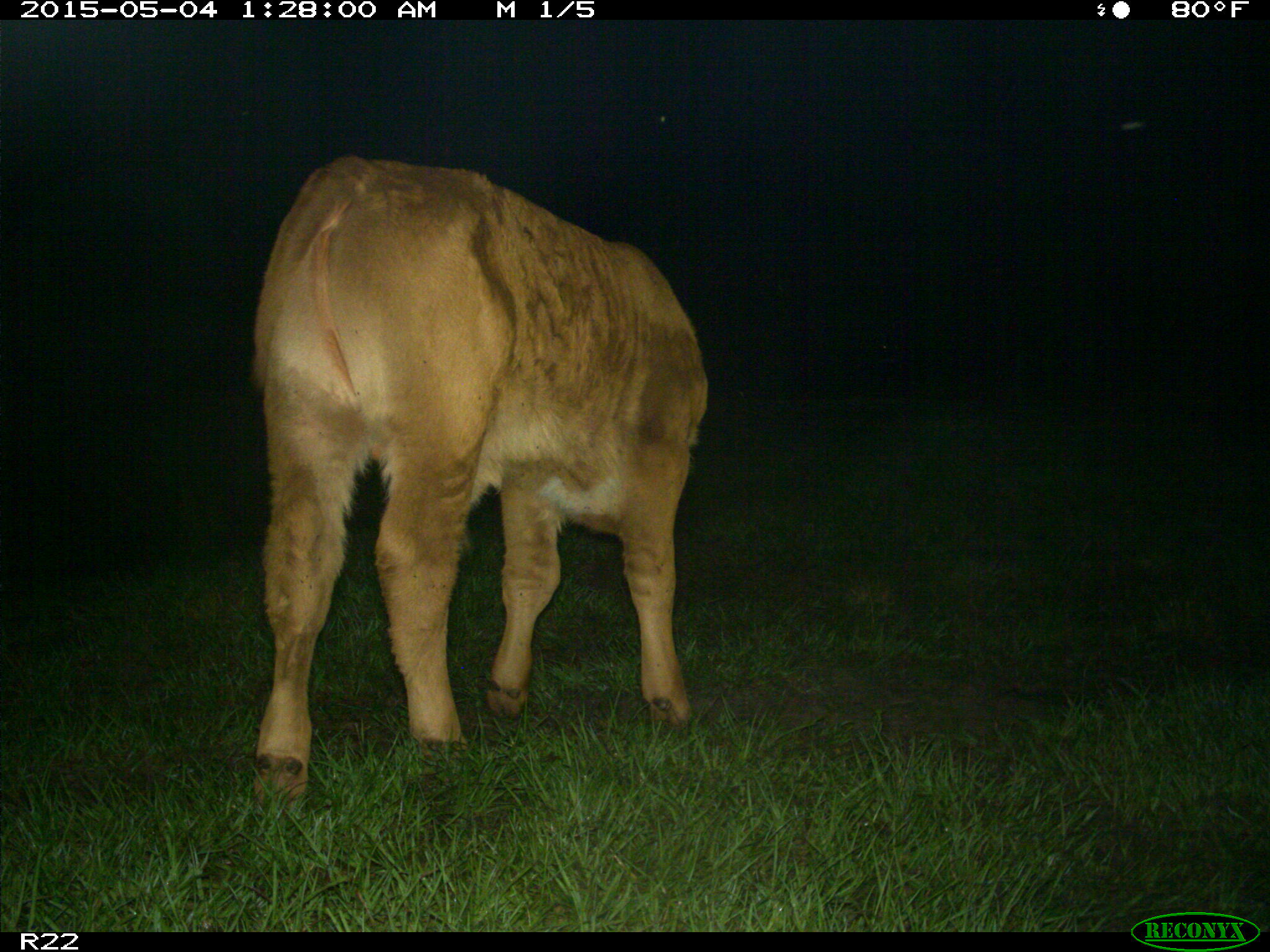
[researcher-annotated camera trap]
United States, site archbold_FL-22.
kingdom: Animalia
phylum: Chordata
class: Mammalia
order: Artiodactyla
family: Bovidae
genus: Bos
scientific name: Bos taurus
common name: domestic cow